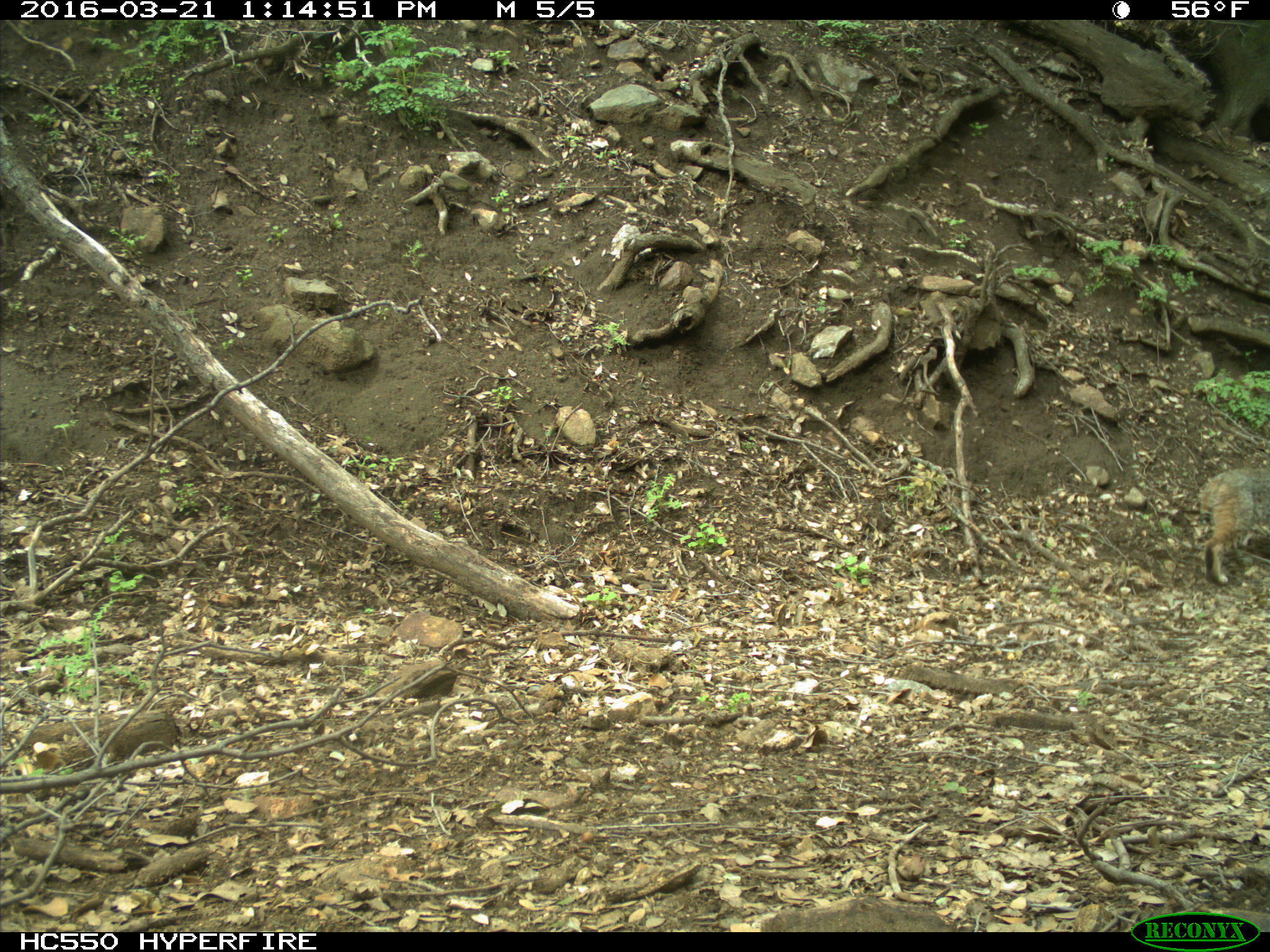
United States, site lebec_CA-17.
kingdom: Animalia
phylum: Chordata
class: Mammalia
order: Carnivora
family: Felidae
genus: Lynx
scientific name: Lynx rufus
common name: bobcat